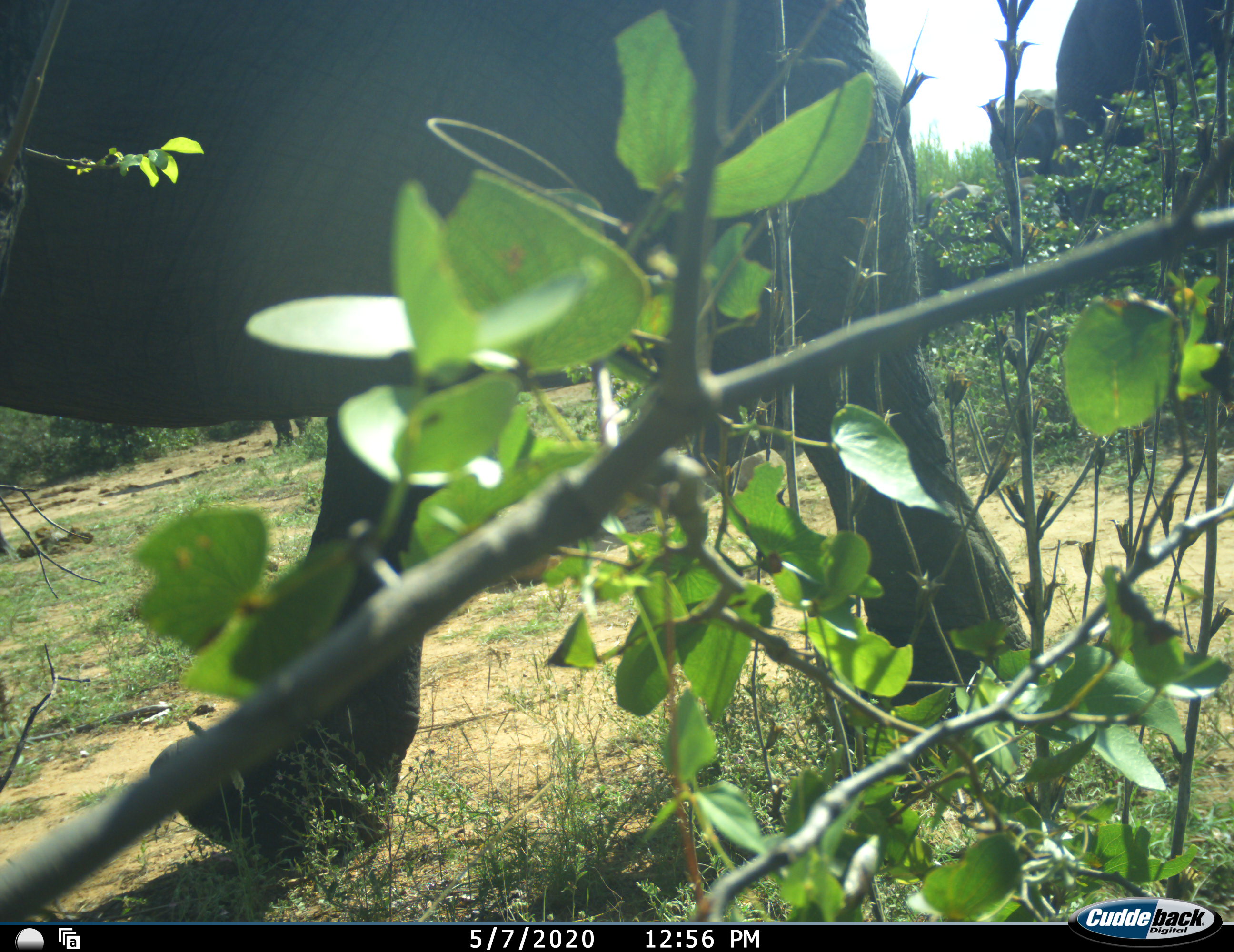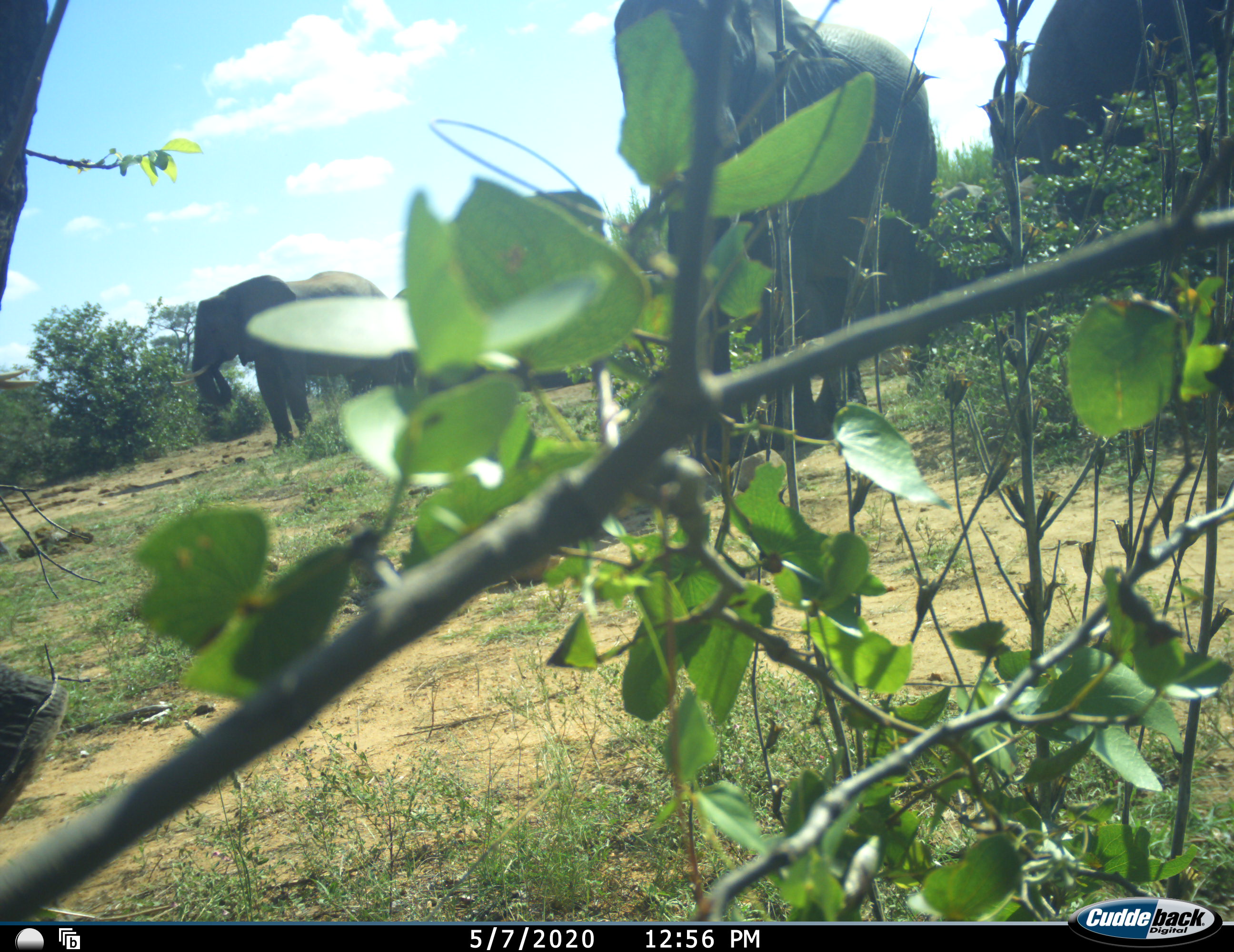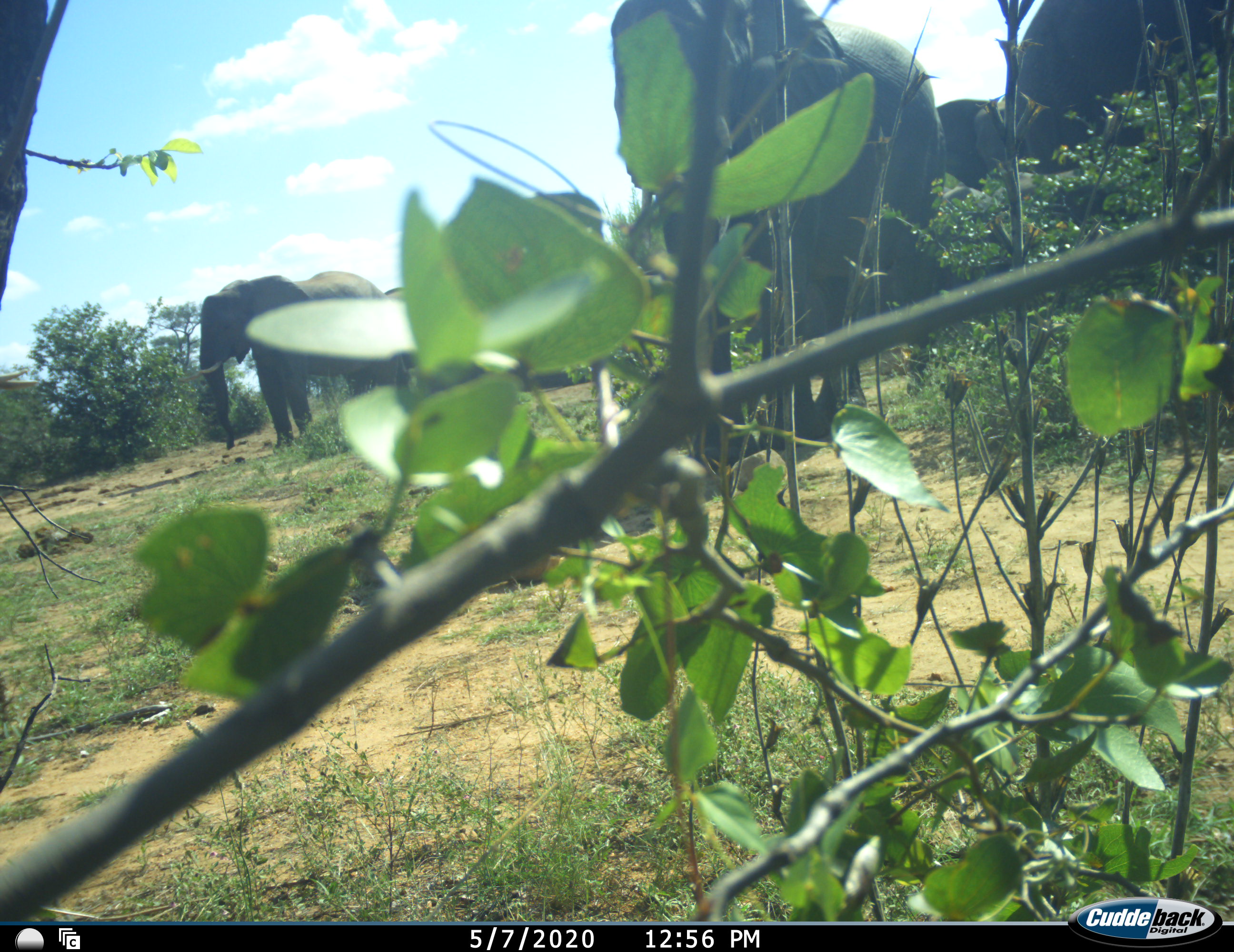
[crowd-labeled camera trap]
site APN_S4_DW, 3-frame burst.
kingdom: Animalia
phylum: Chordata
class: Mammalia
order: Proboscidea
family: Elephantidae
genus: Loxodonta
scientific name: Loxodonta africana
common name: african bush elephant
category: elephant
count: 6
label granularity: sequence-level